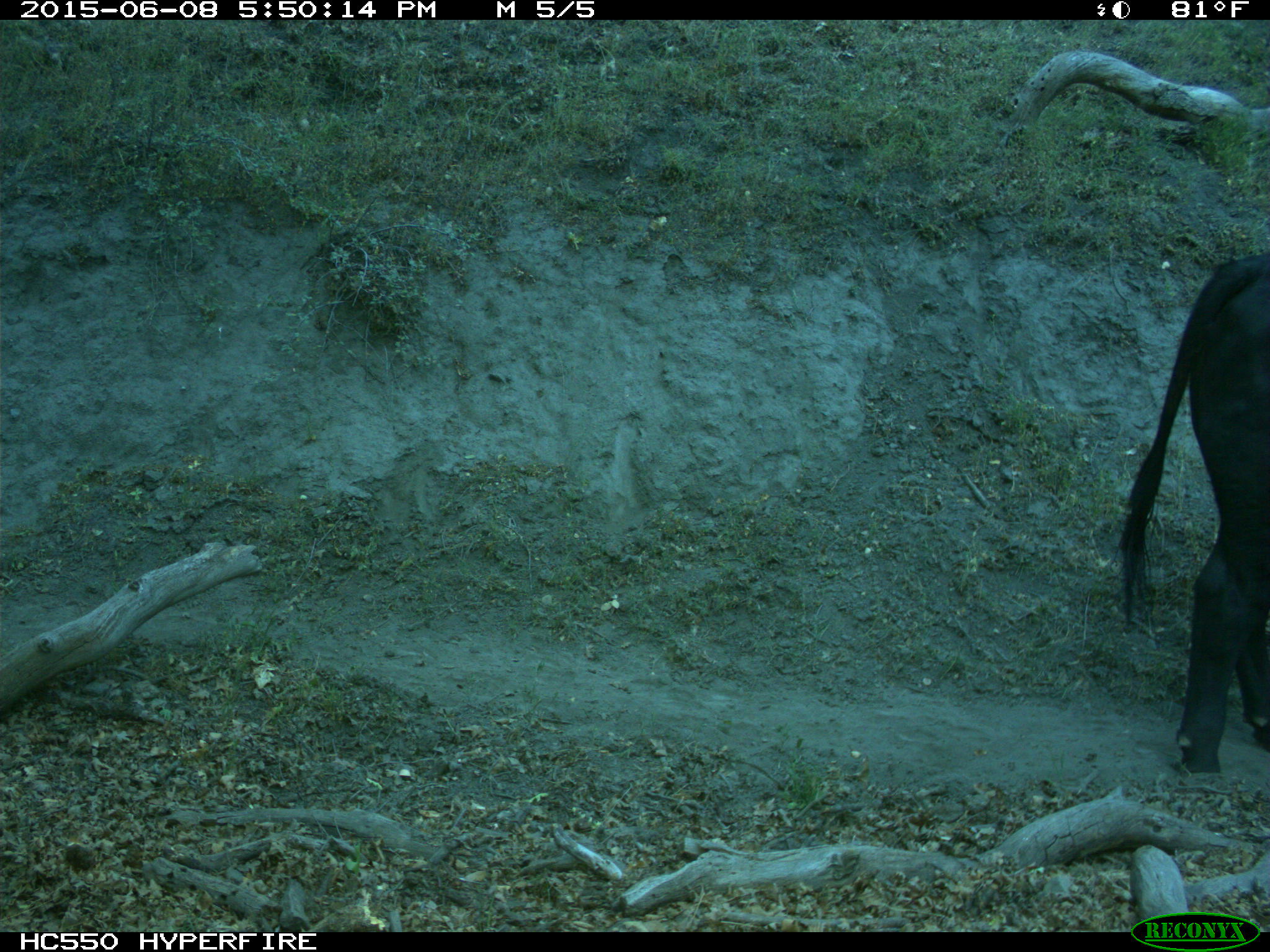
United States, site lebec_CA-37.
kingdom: Animalia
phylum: Chordata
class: Mammalia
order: Artiodactyla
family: Bovidae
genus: Bos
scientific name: Bos taurus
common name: domestic cow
Bos taurus (domestic cow).